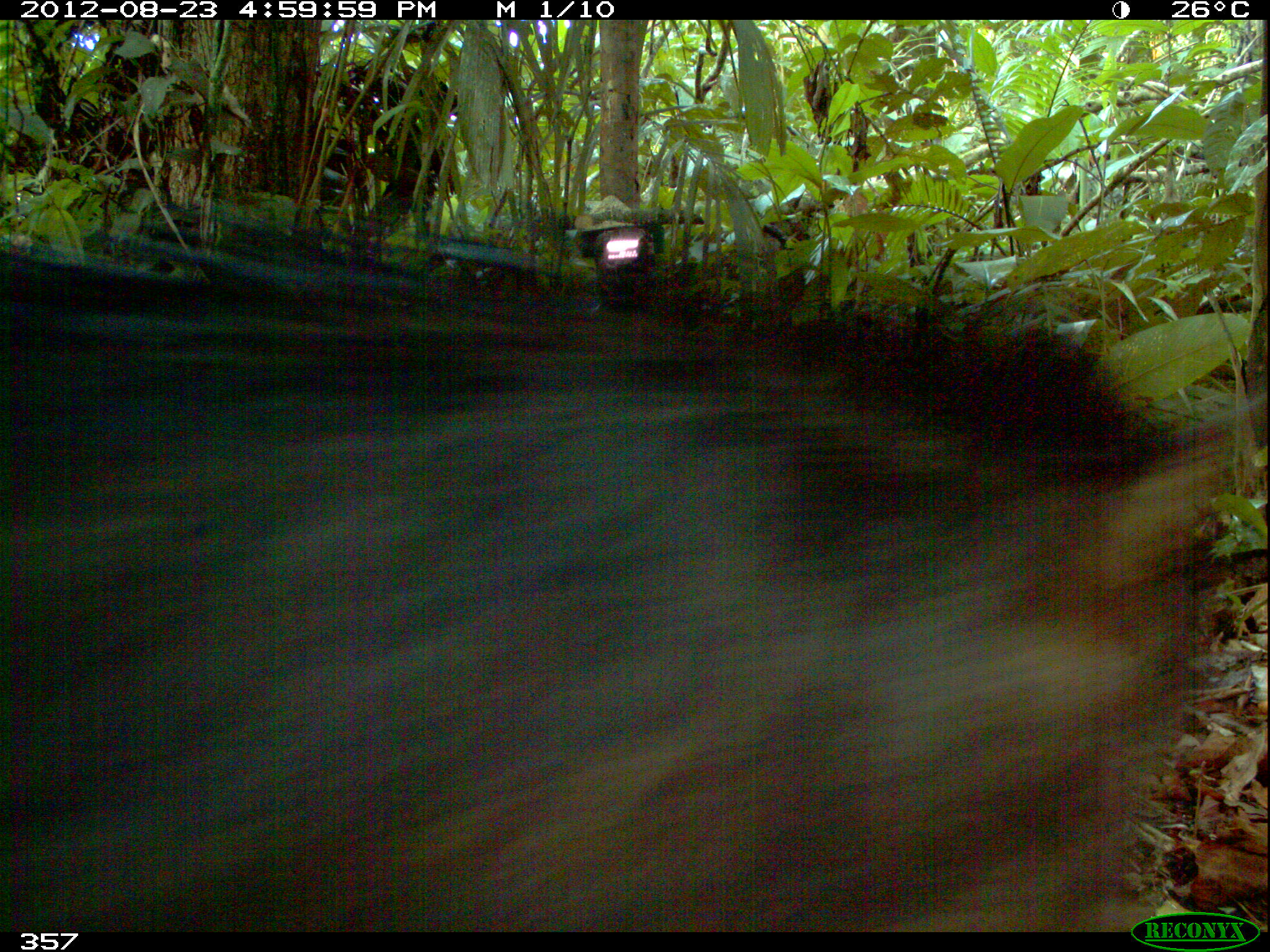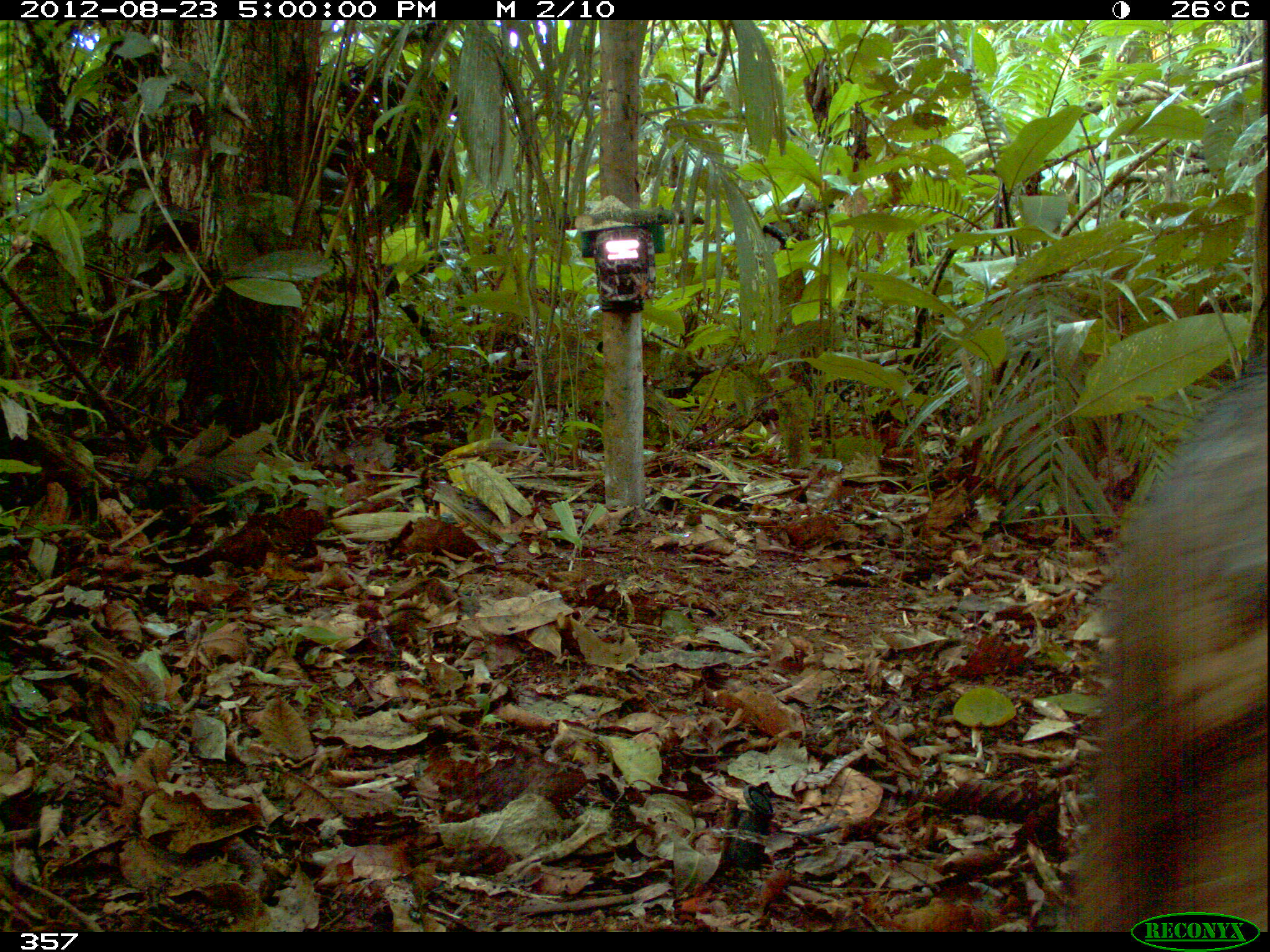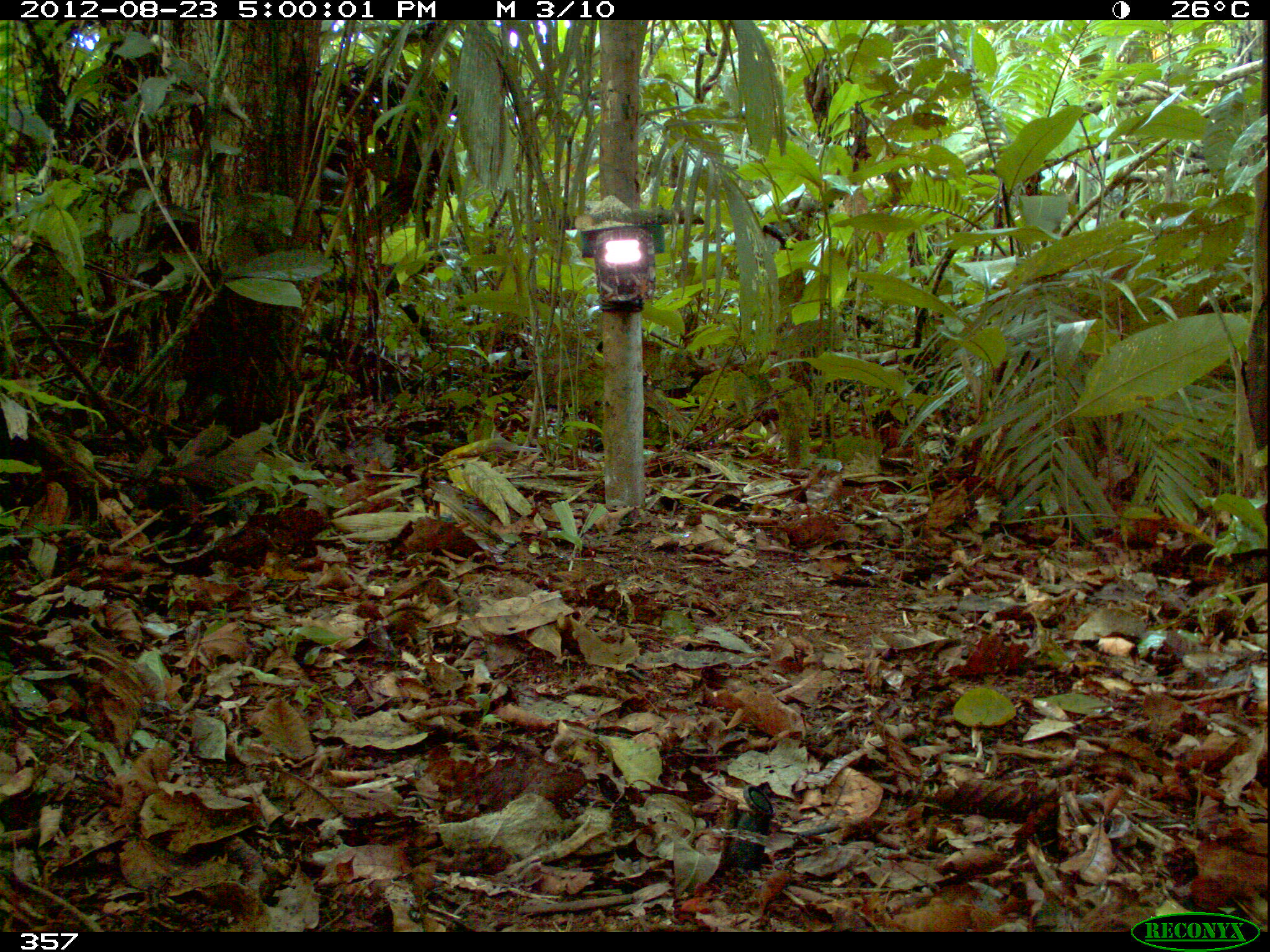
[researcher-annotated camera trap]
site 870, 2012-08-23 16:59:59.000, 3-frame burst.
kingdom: Animalia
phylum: Chordata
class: Mammalia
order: Artiodactyla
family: Tayassuidae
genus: Tayassu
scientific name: Tayassu pecari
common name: white-lipped peccary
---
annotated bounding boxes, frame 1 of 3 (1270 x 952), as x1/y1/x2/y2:
tayassu pecari: 0/197/1270/931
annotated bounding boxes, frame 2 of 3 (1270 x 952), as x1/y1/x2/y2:
tayassu pecari: 1071/363/1265/931